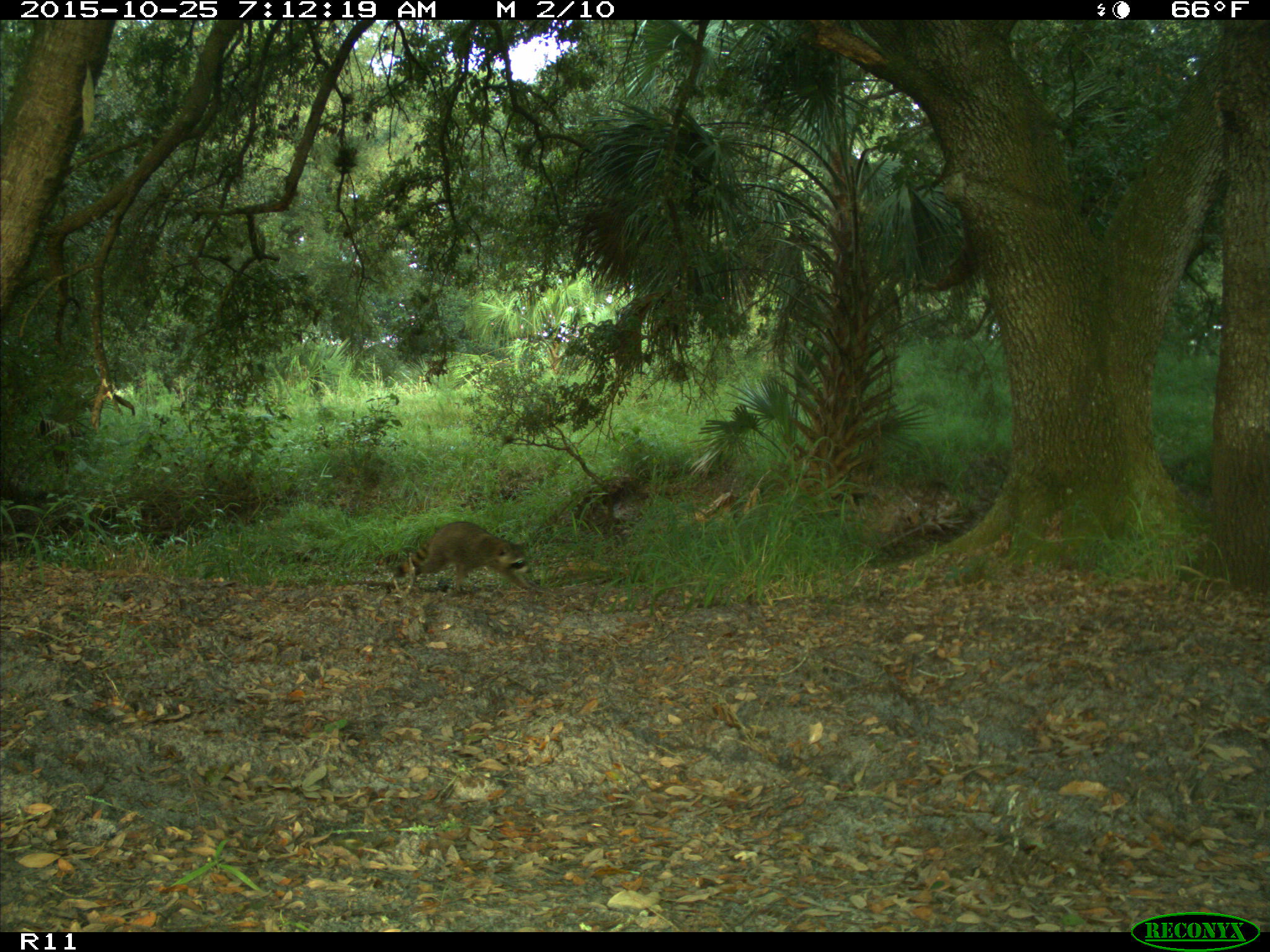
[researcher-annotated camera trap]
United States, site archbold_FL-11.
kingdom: Animalia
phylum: Chordata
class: Mammalia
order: Carnivora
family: Procyonidae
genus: Procyon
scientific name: Procyon lotor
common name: common raccoon